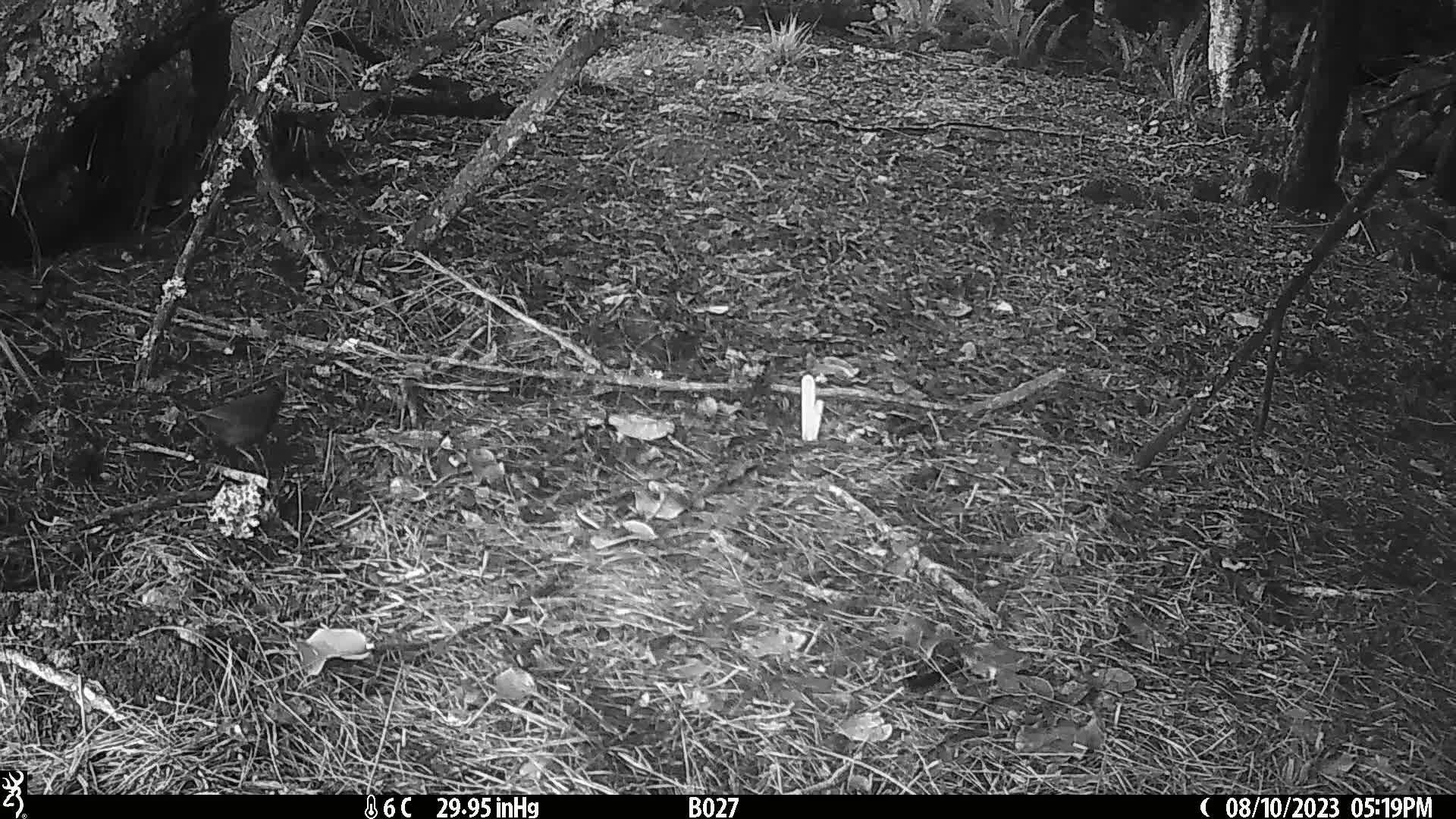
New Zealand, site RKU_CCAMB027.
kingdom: Animalia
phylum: Chordata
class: Aves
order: Passeriformes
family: Turdidae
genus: Turdus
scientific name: Turdus merula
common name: eurasian blackbird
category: blackbird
Blackbird (eurasian blackbird) (Turdus merula).